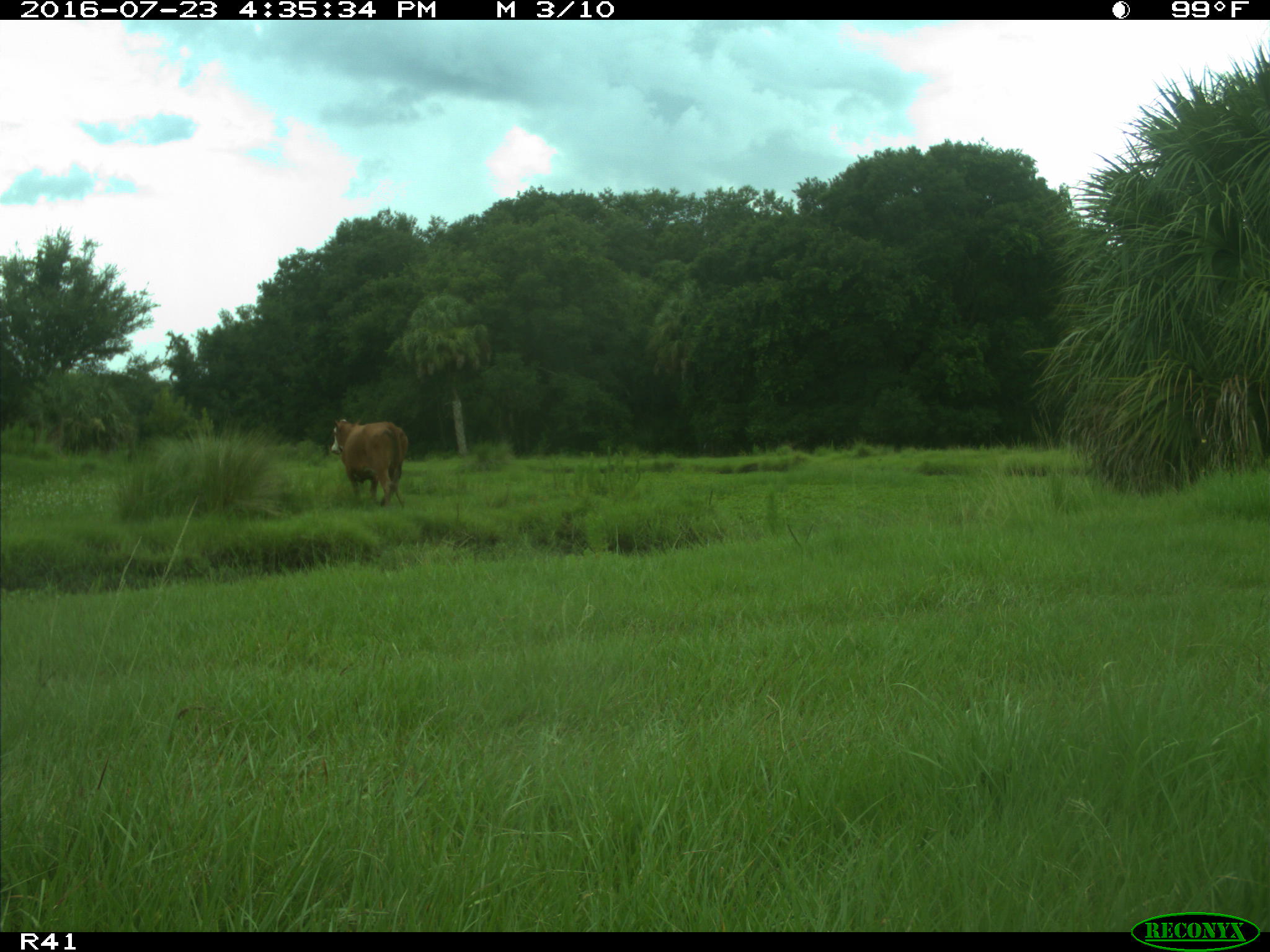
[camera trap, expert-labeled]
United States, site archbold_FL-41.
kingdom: Animalia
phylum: Chordata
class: Mammalia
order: Artiodactyla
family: Bovidae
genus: Bos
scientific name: Bos taurus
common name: domestic cow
Bos taurus (domestic cow).